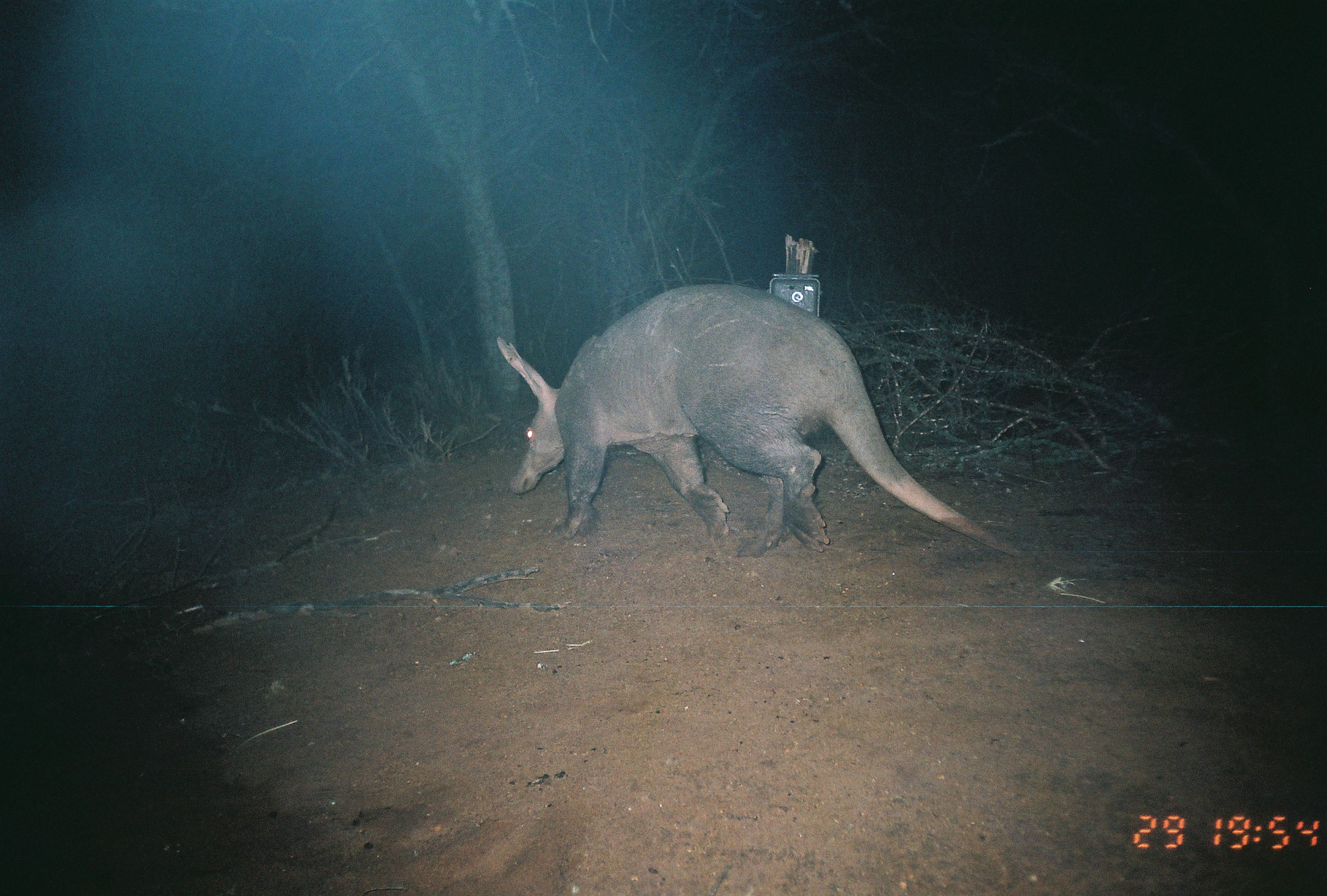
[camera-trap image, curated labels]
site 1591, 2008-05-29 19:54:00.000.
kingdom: Animalia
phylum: Chordata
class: Mammalia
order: Tubulidentata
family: Orycteropodidae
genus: Orycteropus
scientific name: Orycteropus afer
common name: aardvark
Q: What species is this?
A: Orycteropus afer (aardvark).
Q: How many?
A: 1.